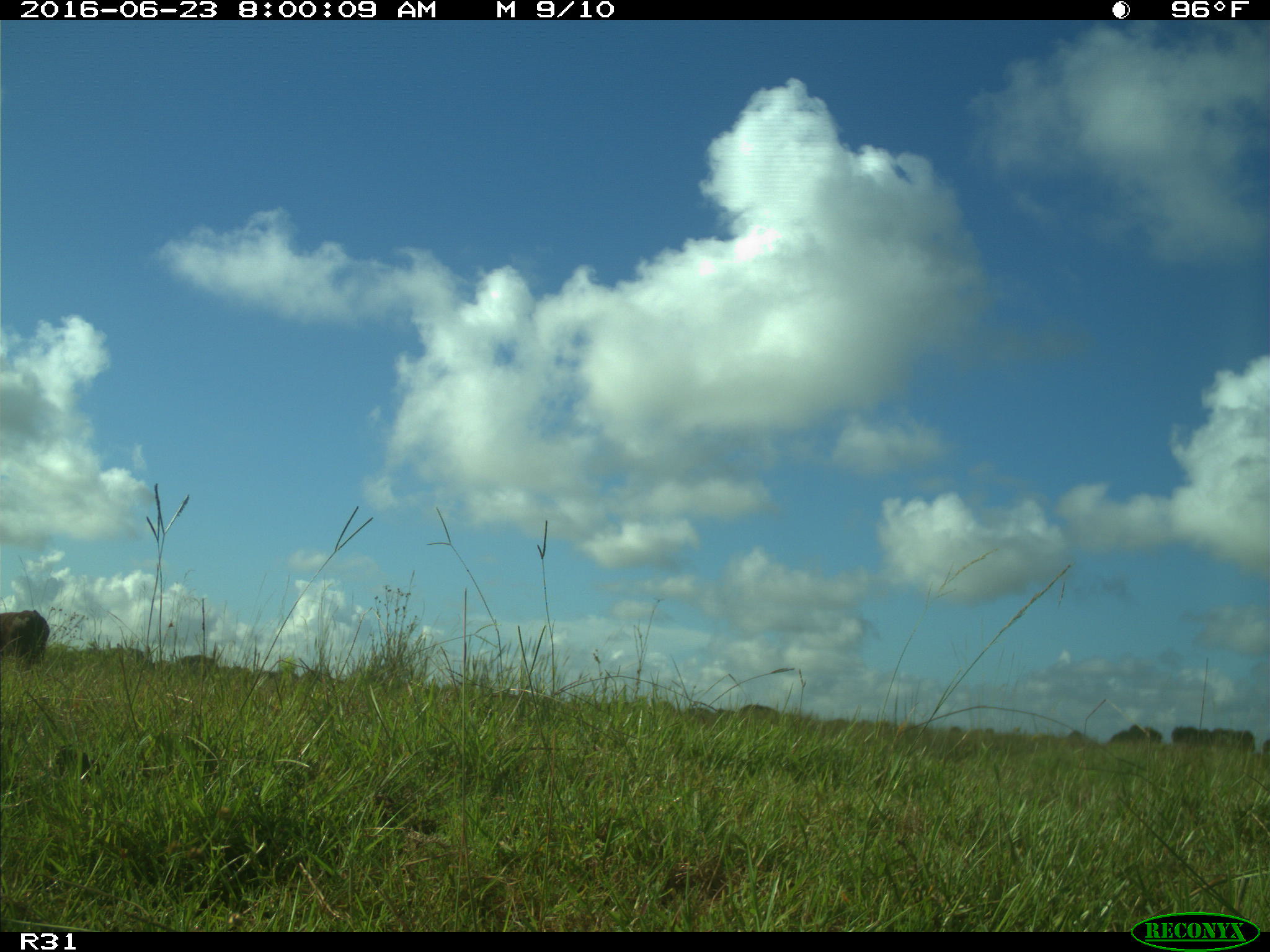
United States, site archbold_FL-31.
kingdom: Animalia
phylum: Chordata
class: Mammalia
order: Artiodactyla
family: Bovidae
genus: Bos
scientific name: Bos taurus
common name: domestic cow